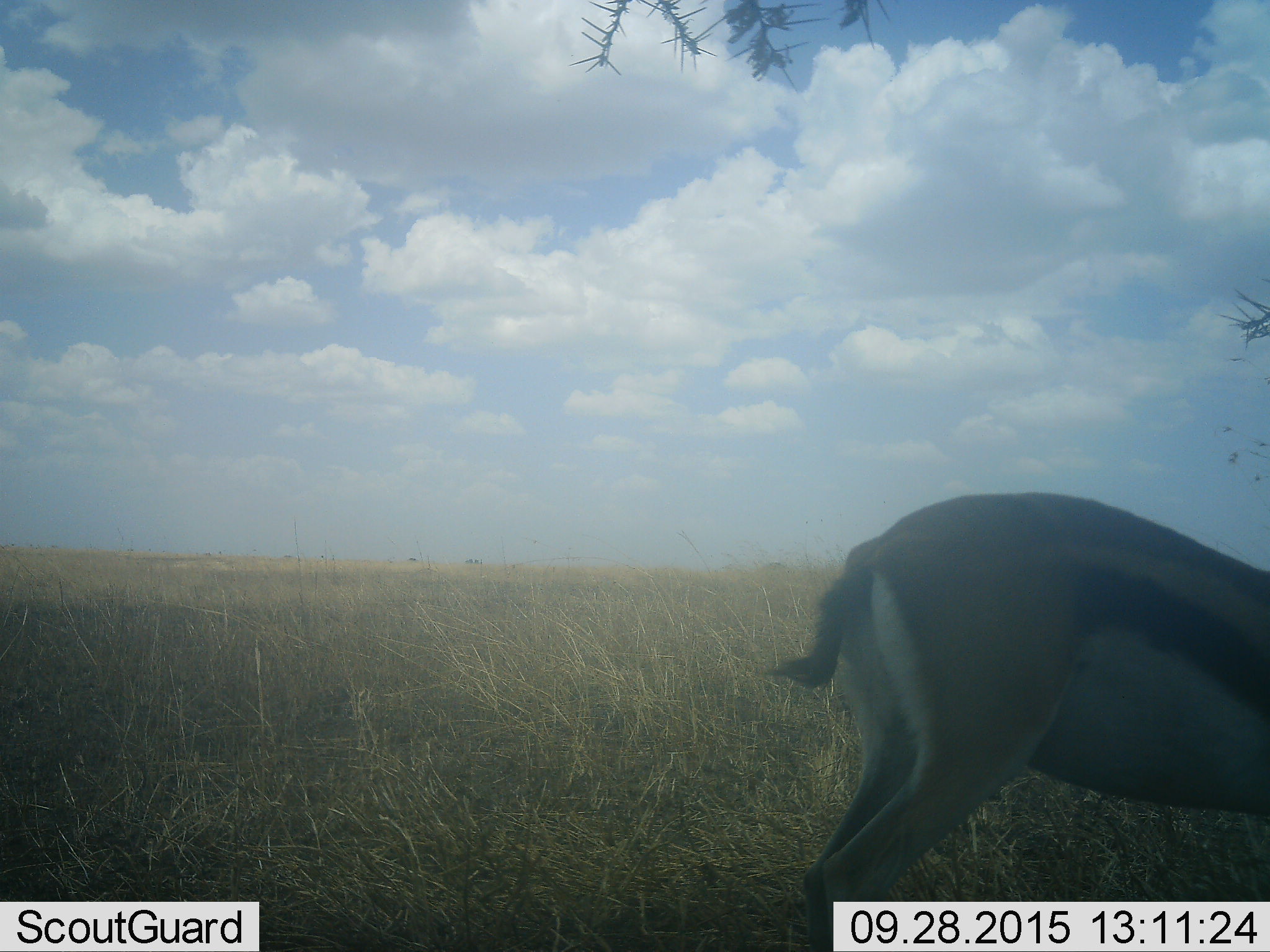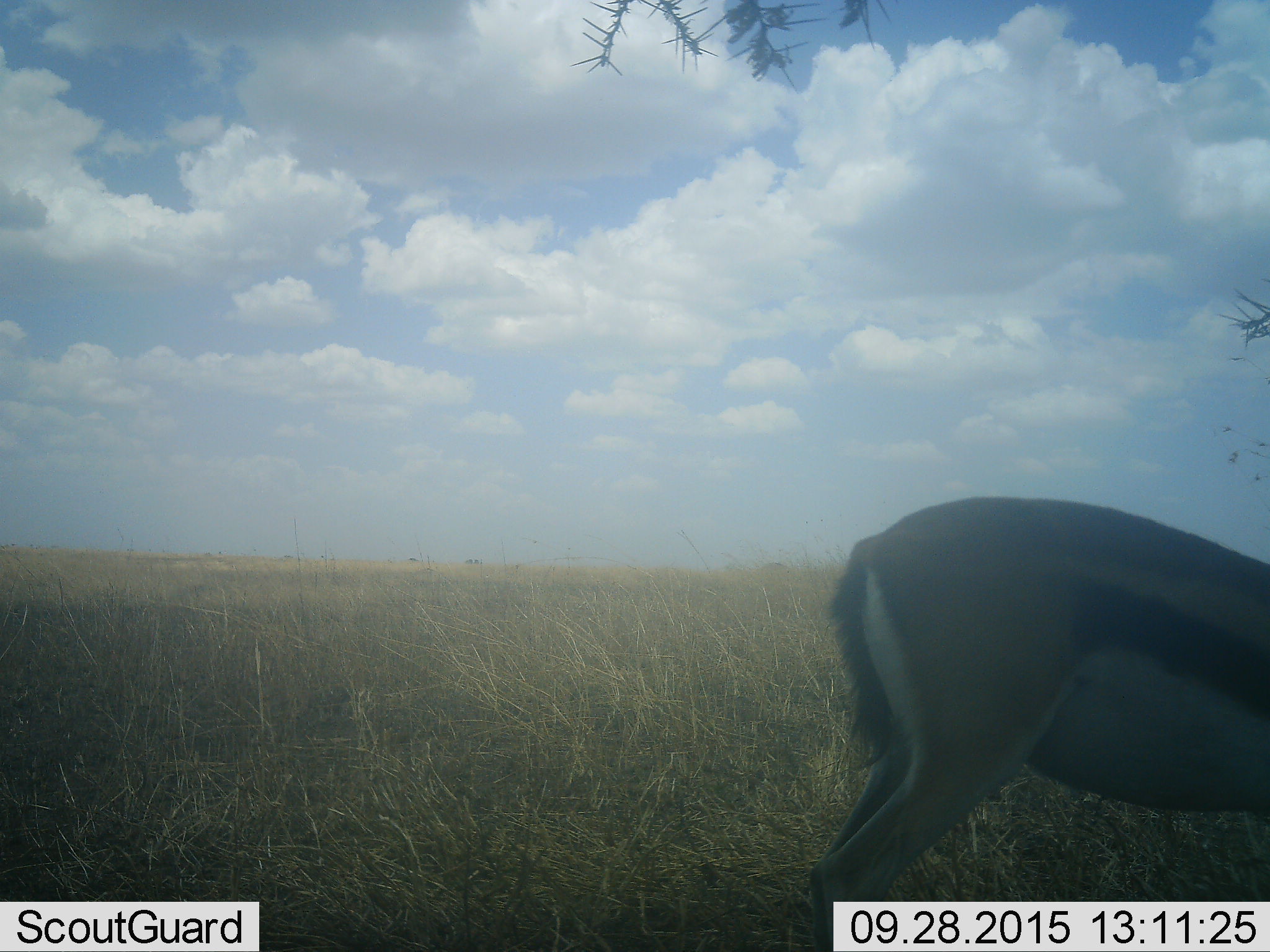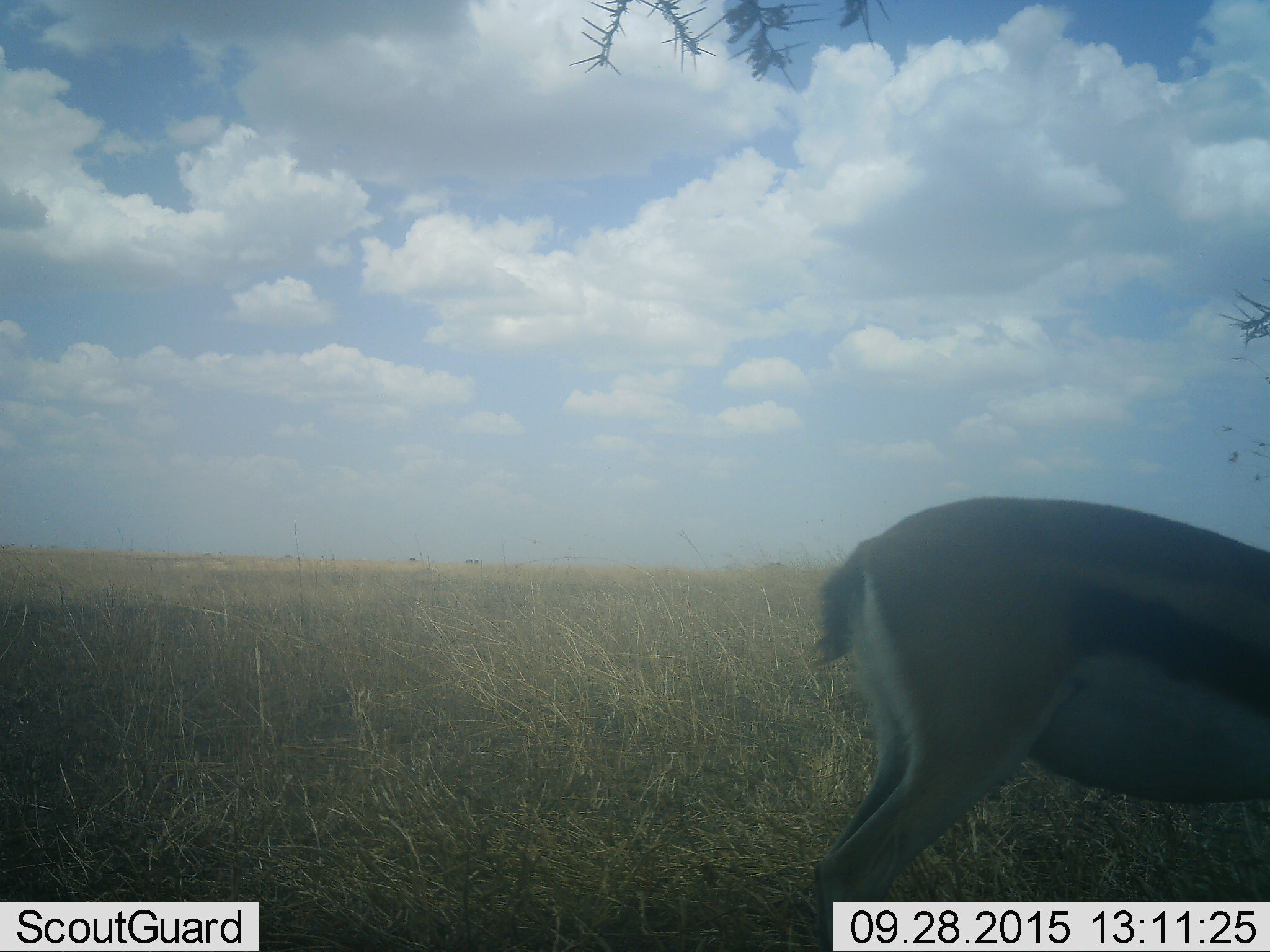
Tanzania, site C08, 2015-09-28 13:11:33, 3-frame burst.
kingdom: Animalia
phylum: Chordata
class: Mammalia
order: Artiodactyla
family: Bovidae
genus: Eudorcas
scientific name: Eudorcas thomsonii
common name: thomson's gazelle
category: gazellethomsons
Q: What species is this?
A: Gazellethomsons (thomson's gazelle) (Eudorcas thomsonii).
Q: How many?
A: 1.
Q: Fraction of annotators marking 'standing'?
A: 62%.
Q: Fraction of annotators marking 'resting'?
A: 0%.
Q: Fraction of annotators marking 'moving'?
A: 8%.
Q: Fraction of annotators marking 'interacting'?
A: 0%.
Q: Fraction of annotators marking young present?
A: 0%.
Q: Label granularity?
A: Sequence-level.